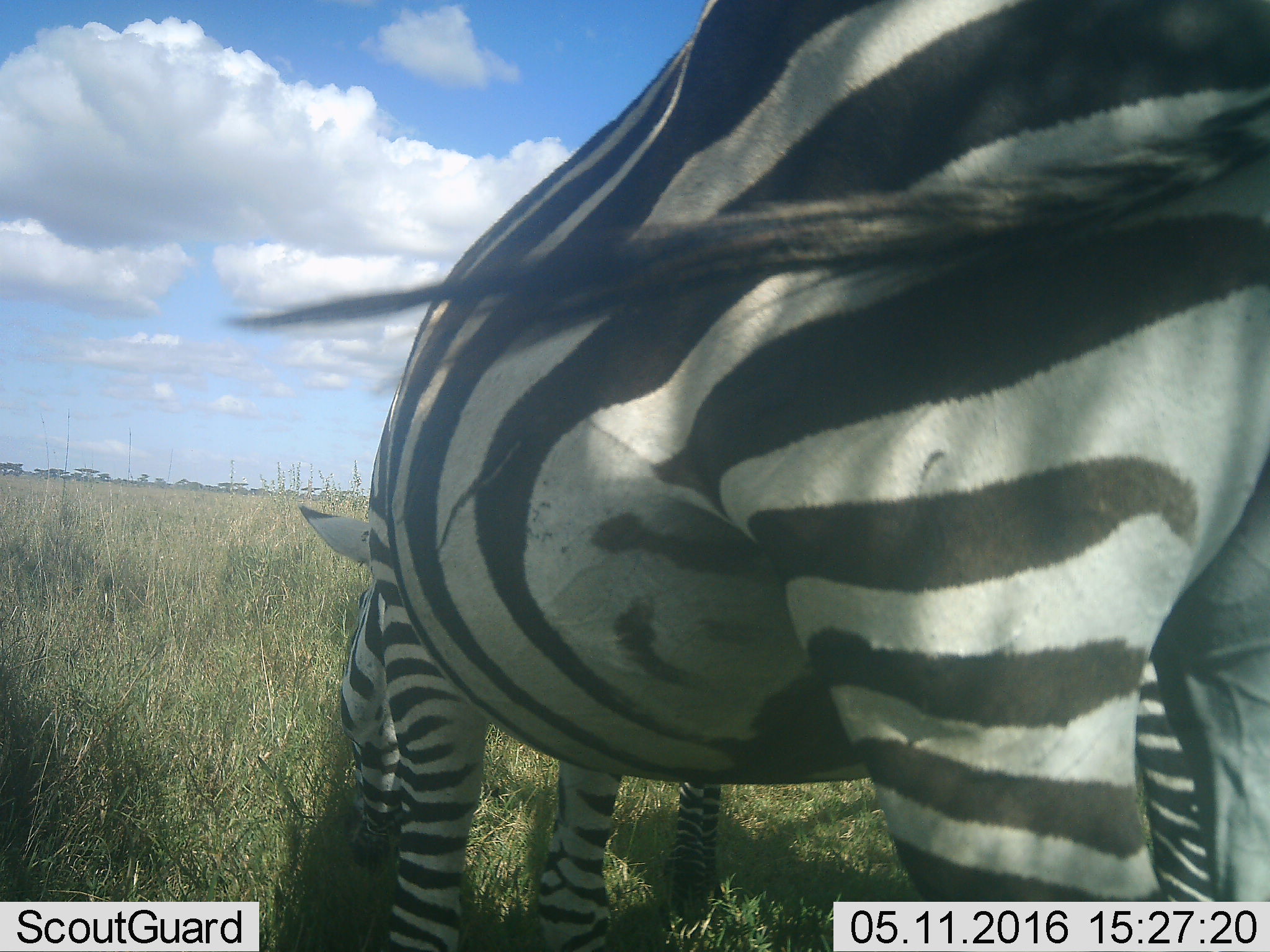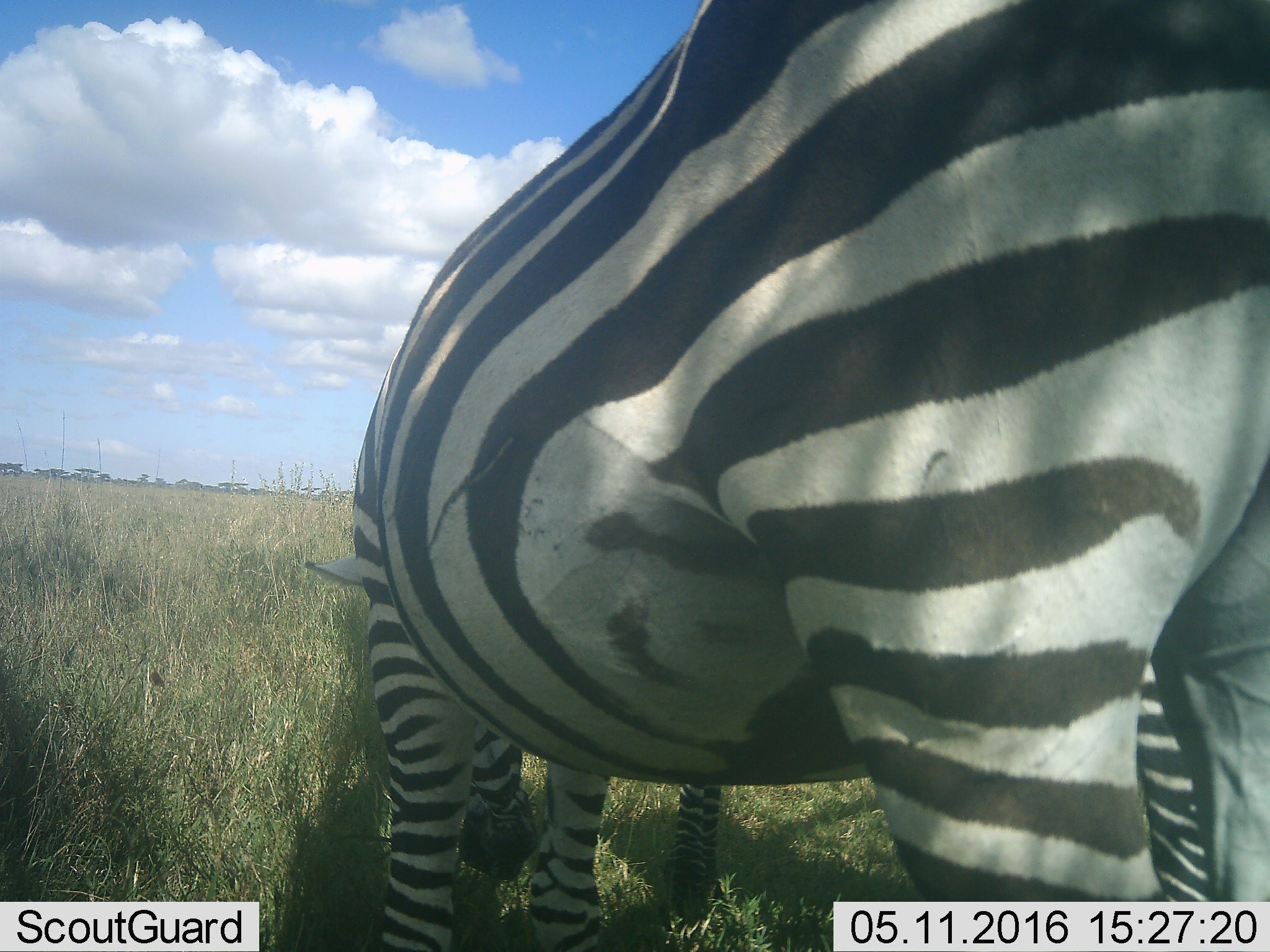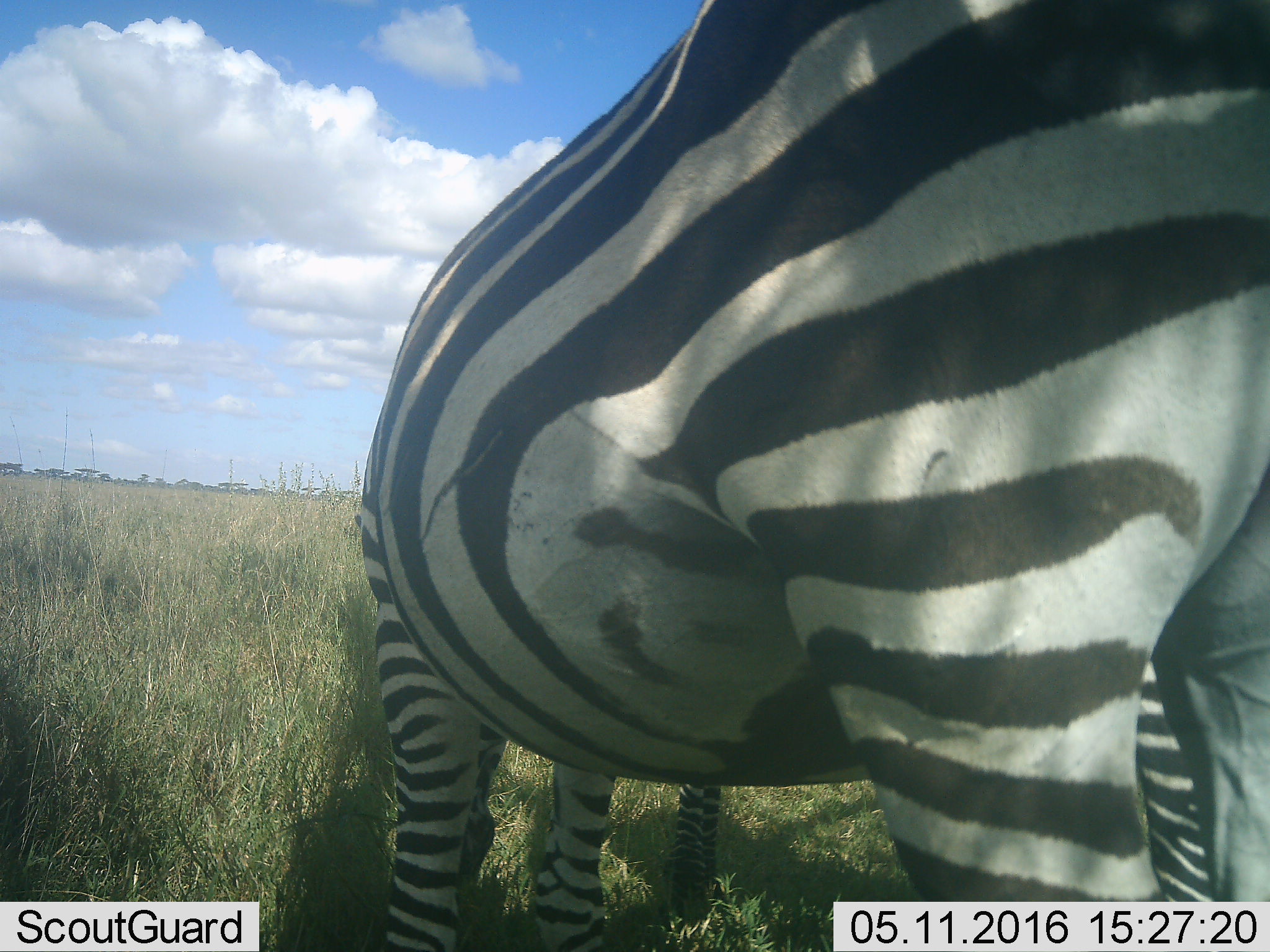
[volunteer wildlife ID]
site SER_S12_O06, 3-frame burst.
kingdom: Animalia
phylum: Chordata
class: Mammalia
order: Perissodactyla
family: Equidae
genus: Equus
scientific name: Equus quagga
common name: plains zebra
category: zebraplains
Zebraplains (plains zebra) (Equus quagga), count 2. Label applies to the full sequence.